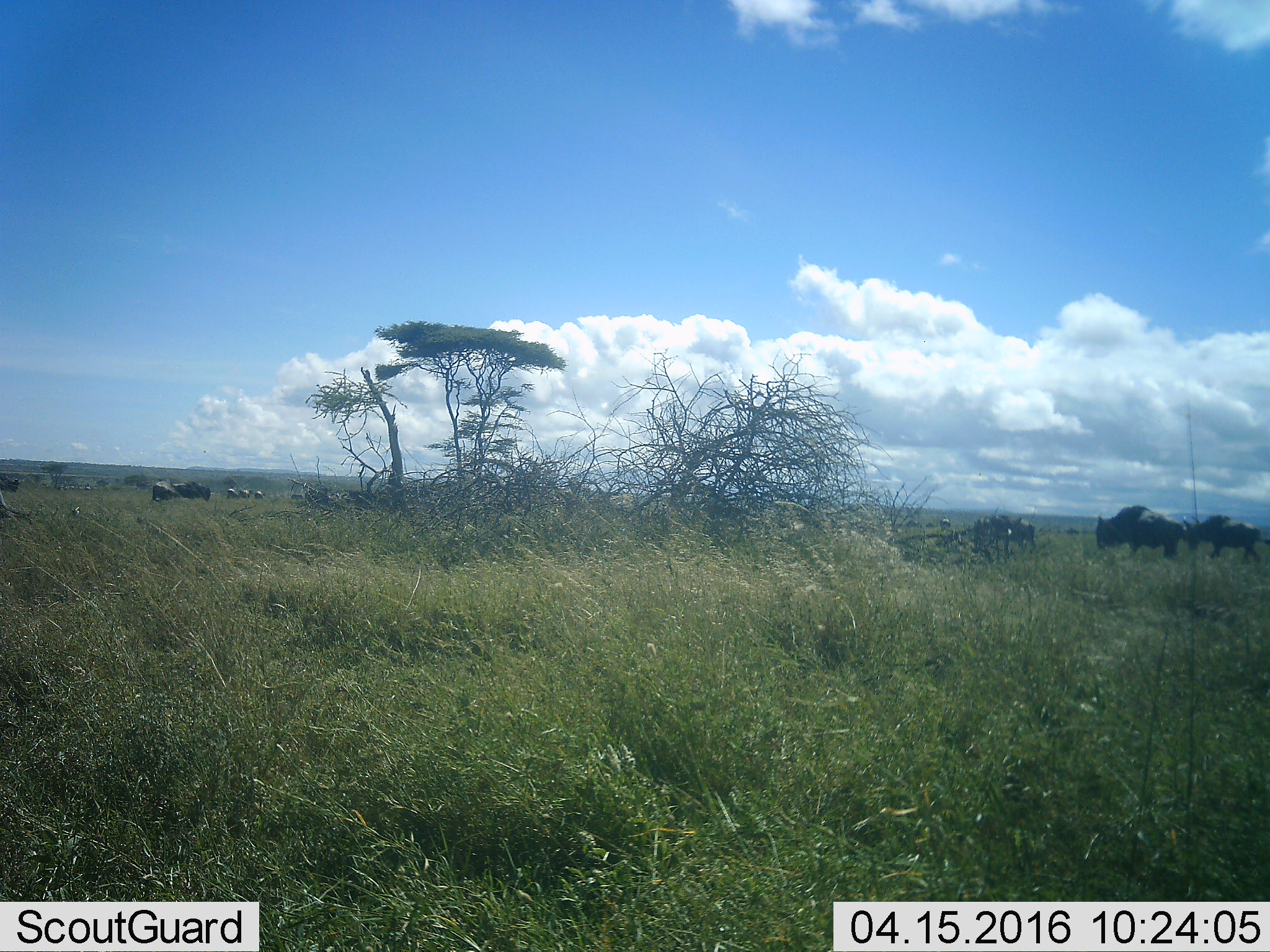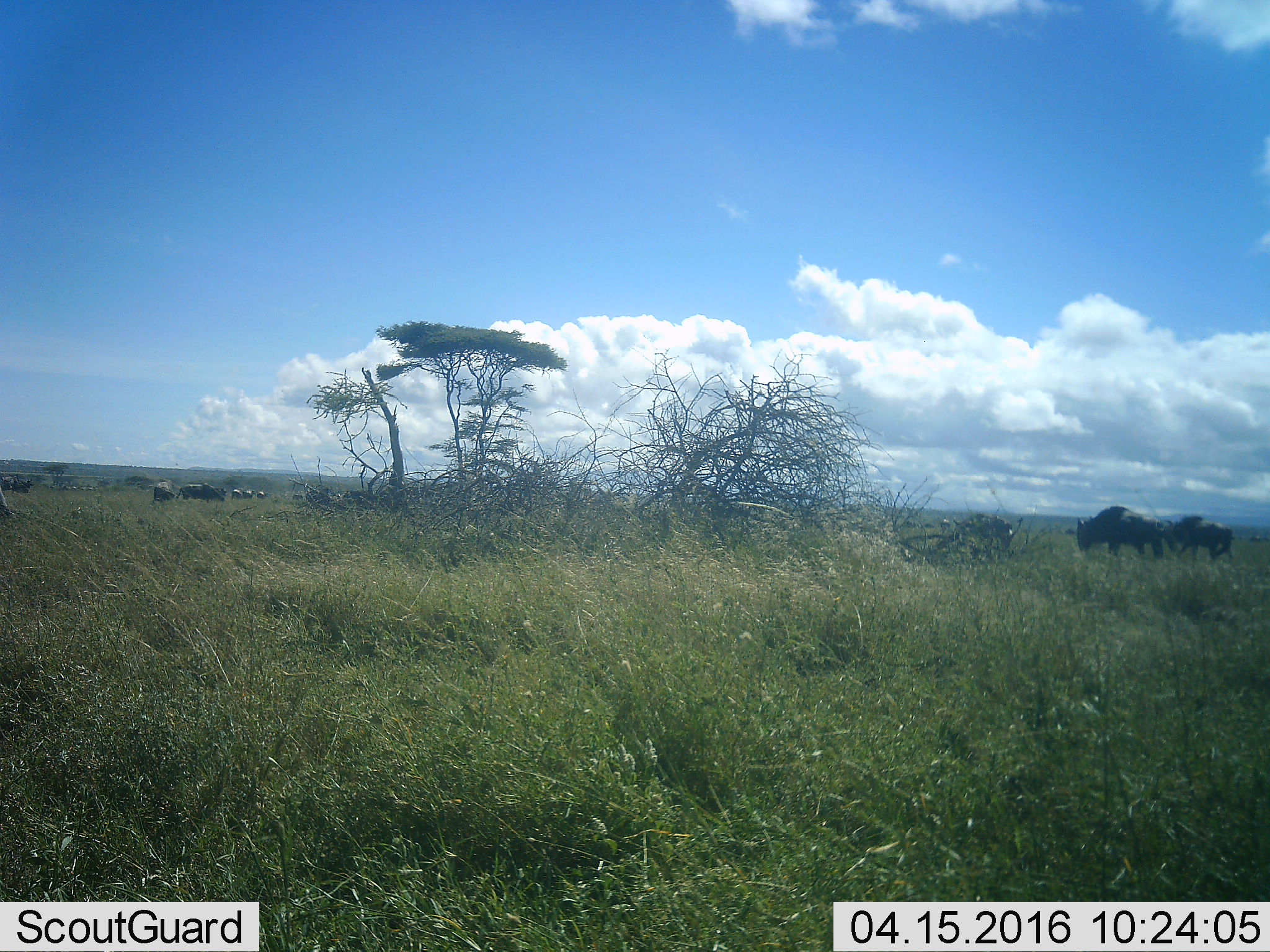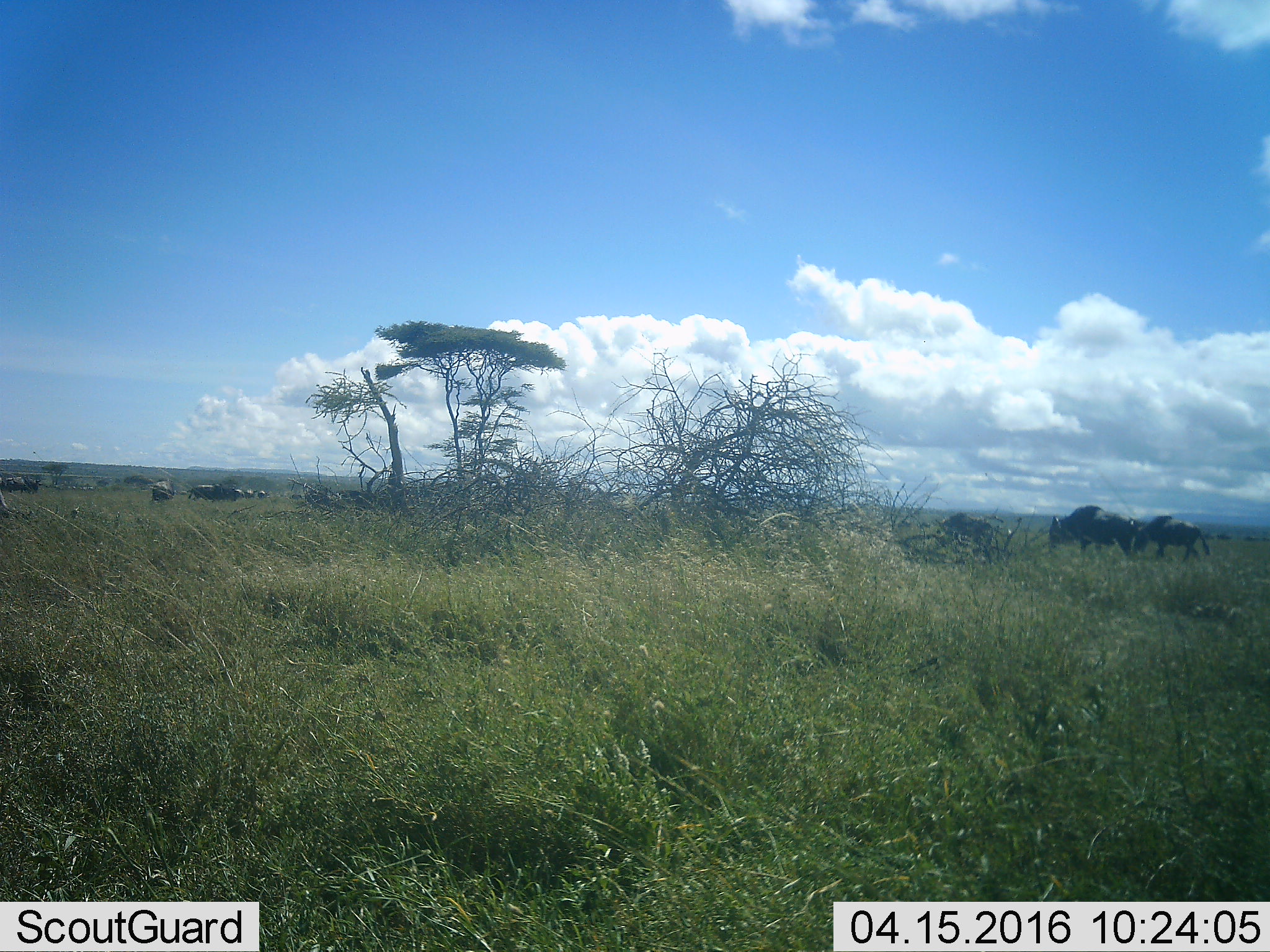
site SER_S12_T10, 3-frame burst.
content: unidentified animal